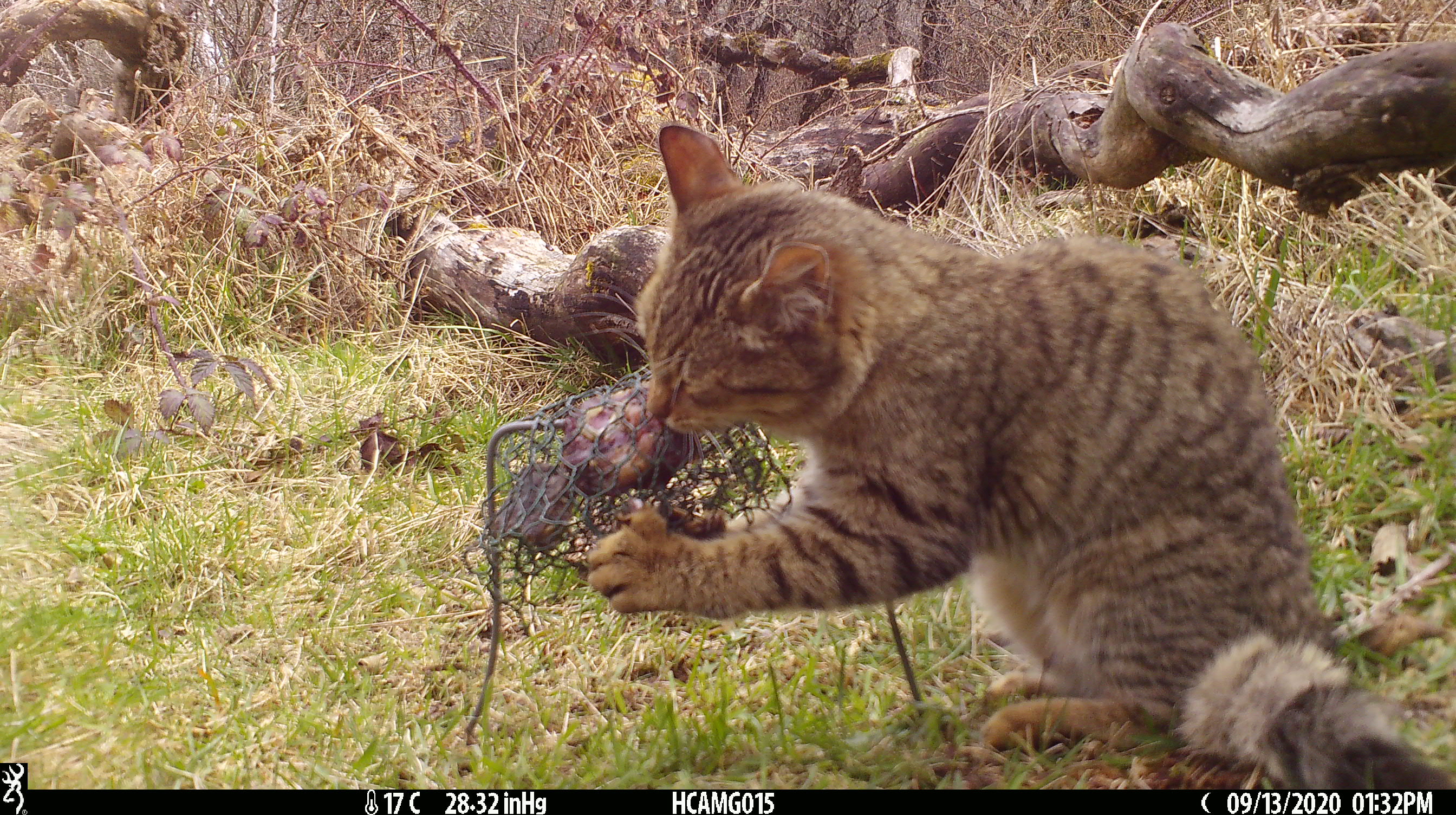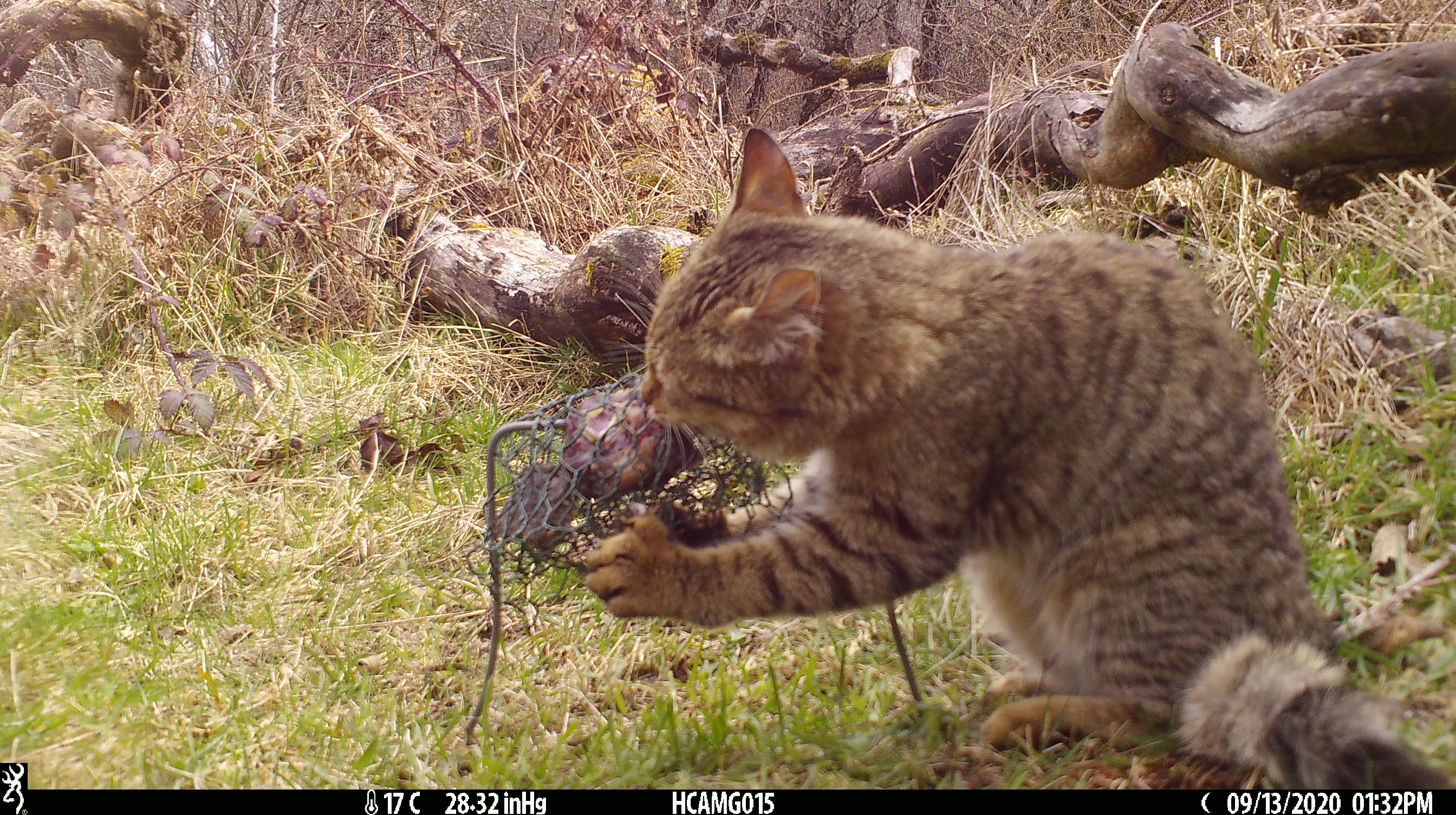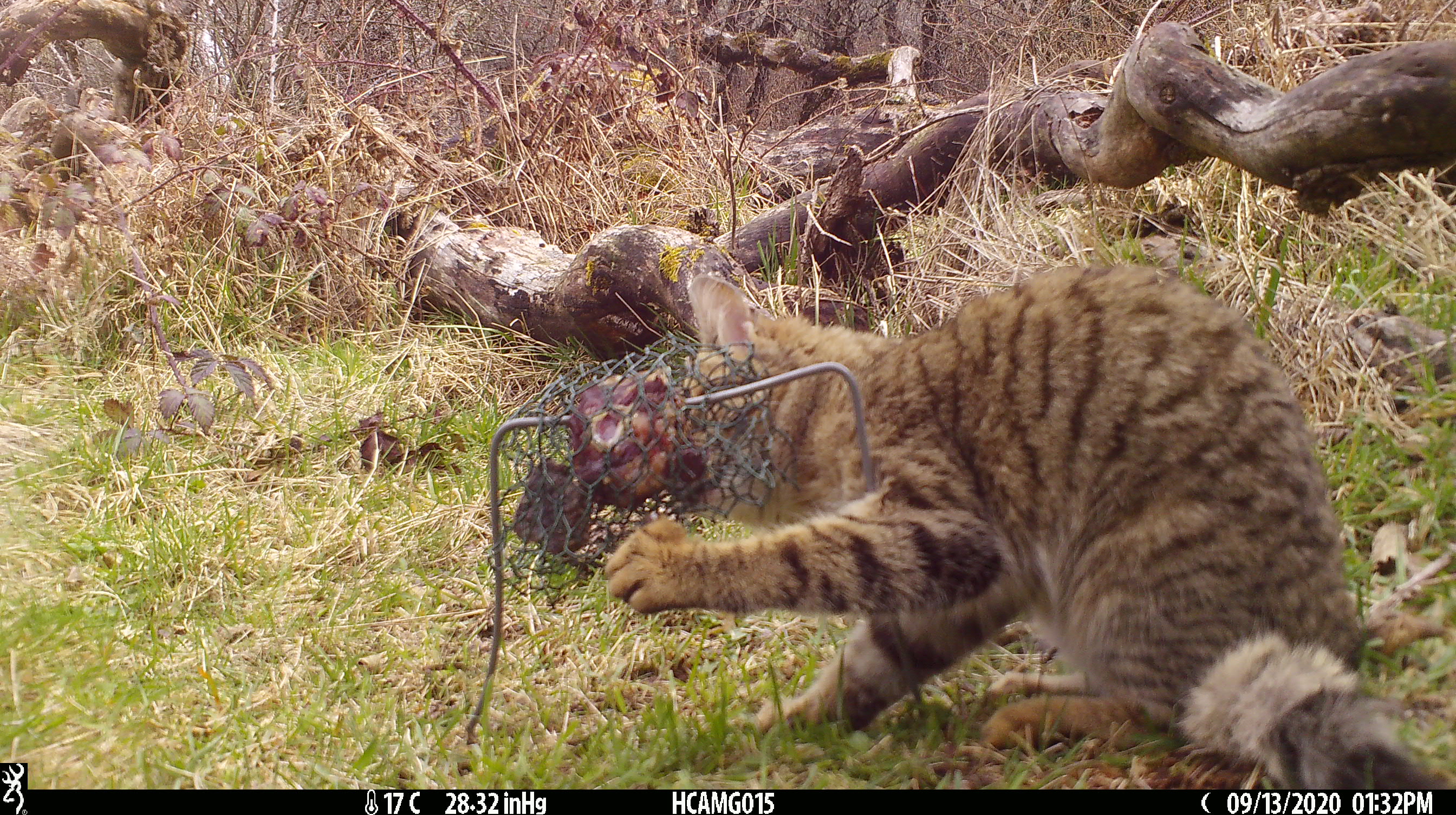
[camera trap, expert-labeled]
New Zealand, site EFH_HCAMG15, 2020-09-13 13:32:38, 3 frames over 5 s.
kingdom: Animalia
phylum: Chordata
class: Mammalia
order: Carnivora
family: Felidae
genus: Felis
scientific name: Felis catus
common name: domestic cat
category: cat